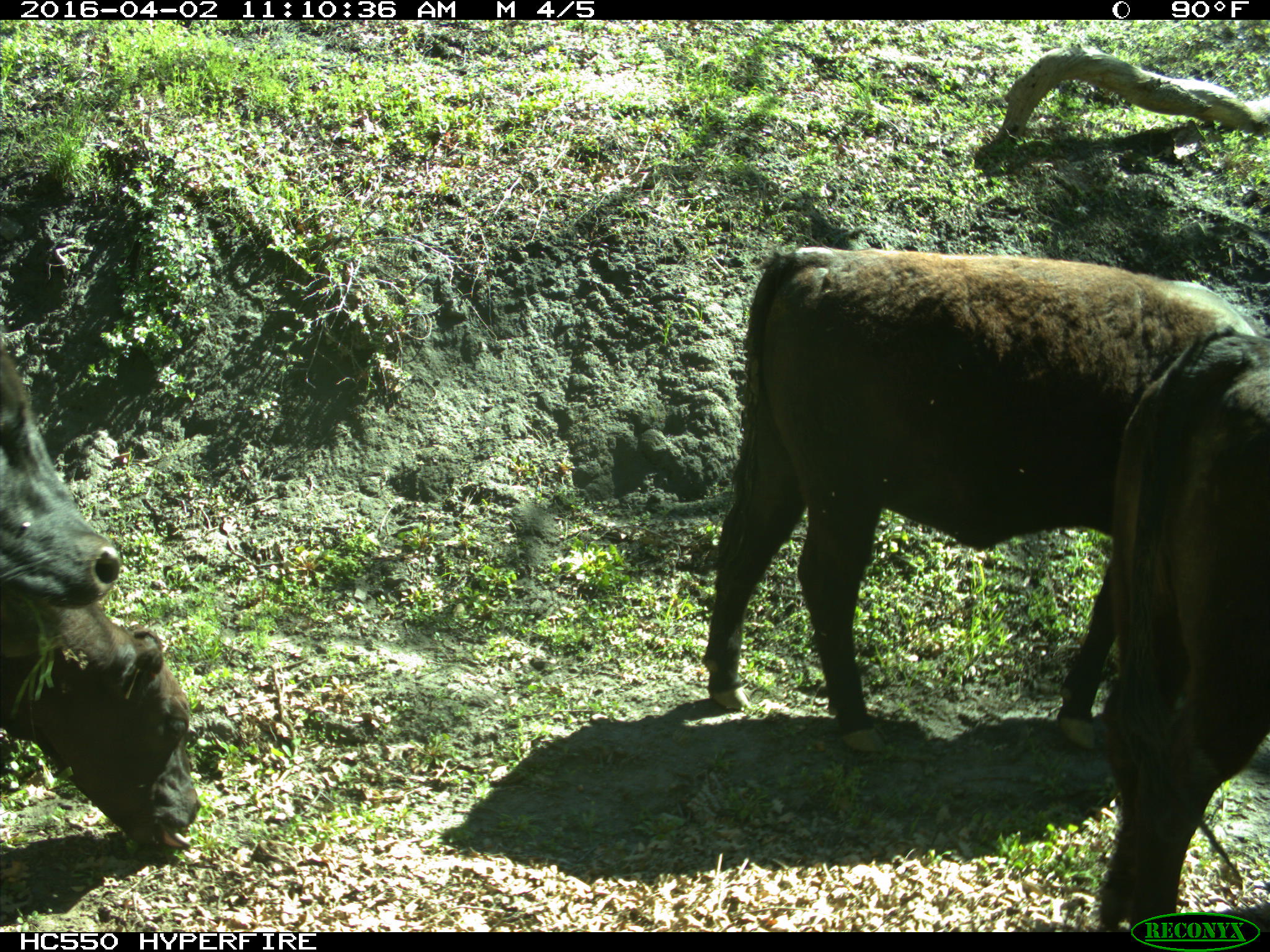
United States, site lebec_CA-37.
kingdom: Animalia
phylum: Chordata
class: Mammalia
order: Artiodactyla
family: Bovidae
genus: Bos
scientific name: Bos taurus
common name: domestic cow